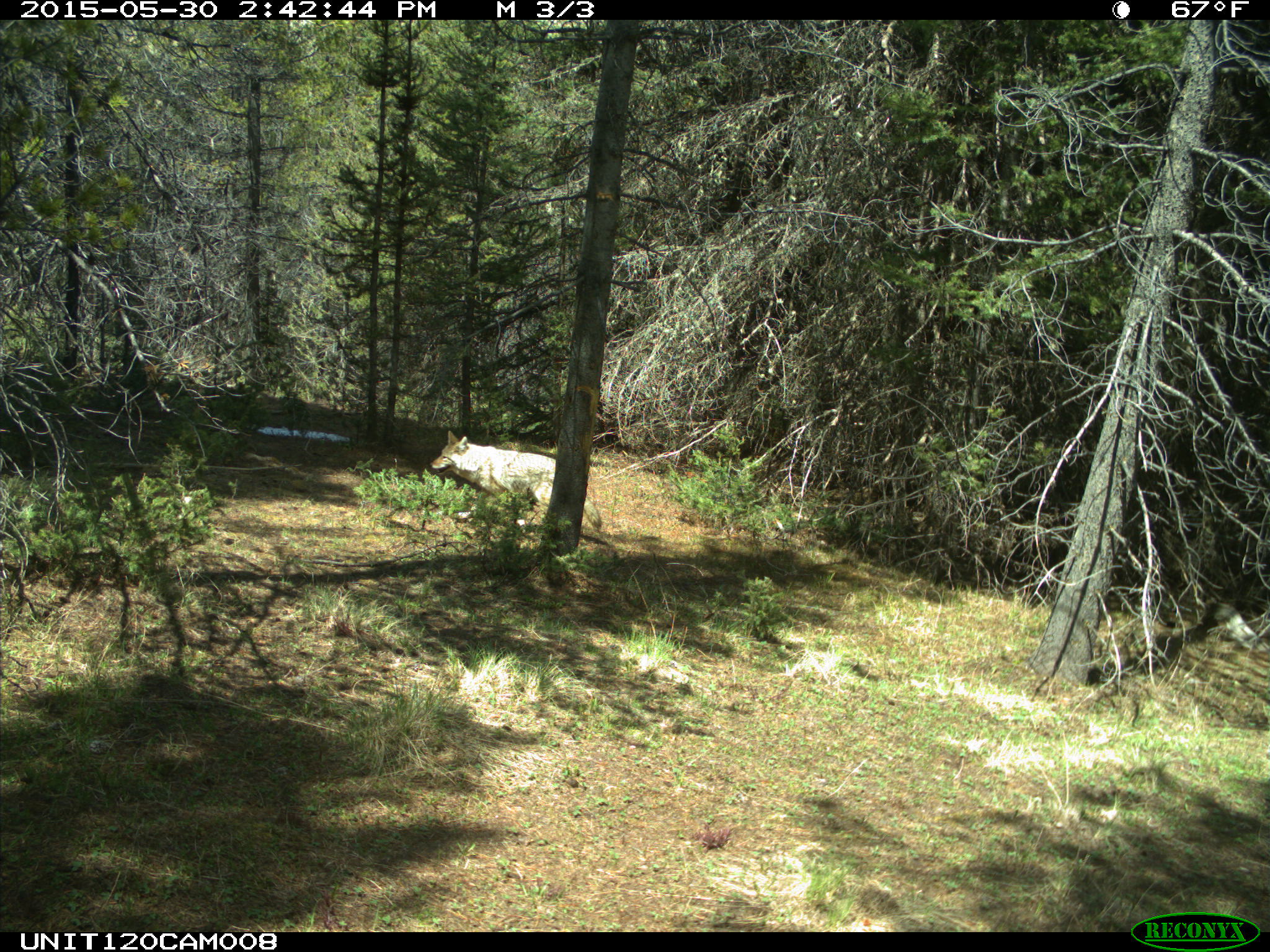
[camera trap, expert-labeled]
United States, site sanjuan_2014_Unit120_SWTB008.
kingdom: Animalia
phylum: Chordata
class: Mammalia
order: Carnivora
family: Canidae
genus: Canis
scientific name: Canis latrans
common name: coyote